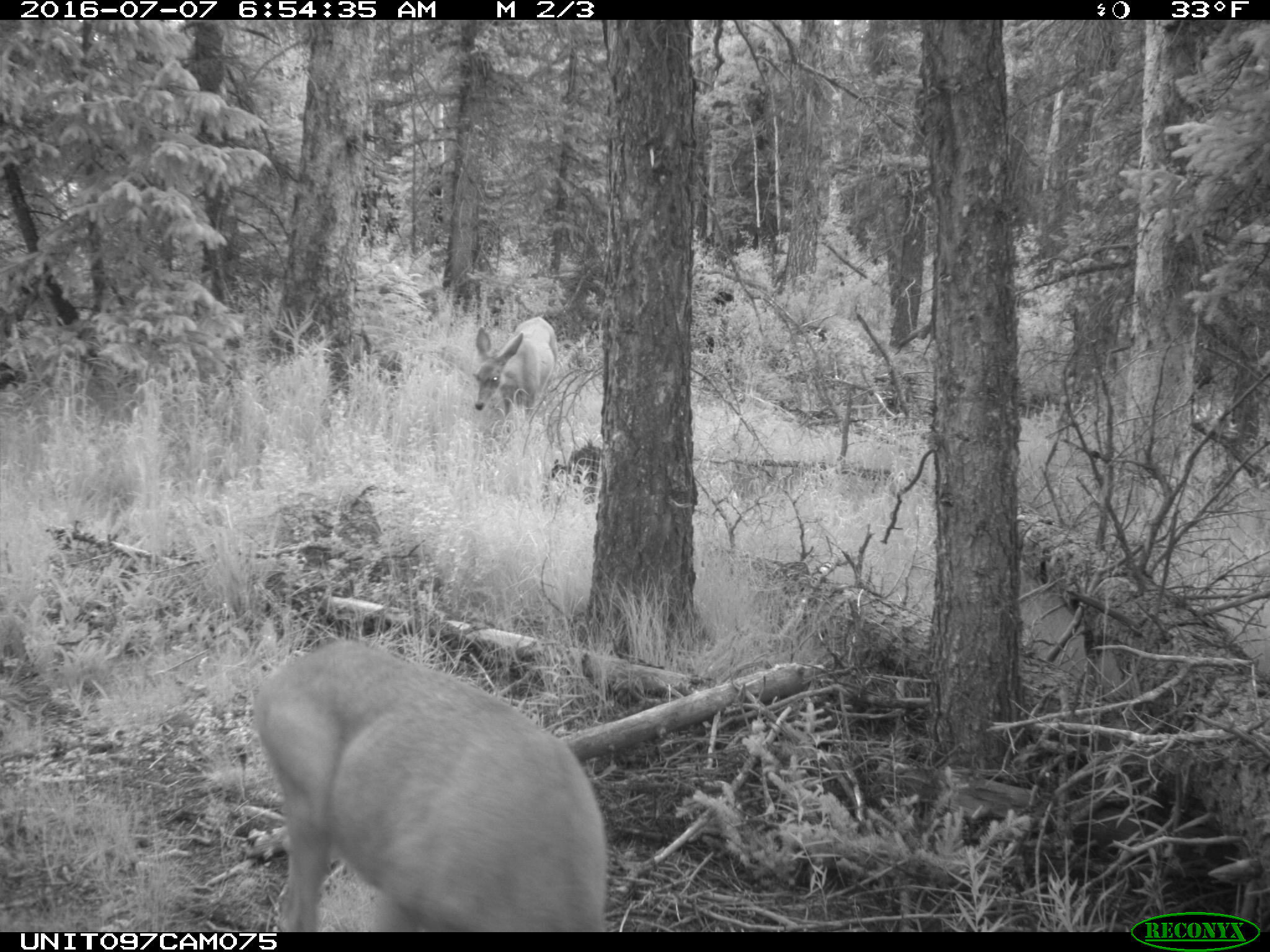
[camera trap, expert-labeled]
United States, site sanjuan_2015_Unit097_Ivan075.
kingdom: Animalia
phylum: Chordata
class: Mammalia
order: Artiodactyla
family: Cervidae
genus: Odocoileus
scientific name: Odocoileus hemionus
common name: mule deer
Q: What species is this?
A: Odocoileus hemionus (mule deer).